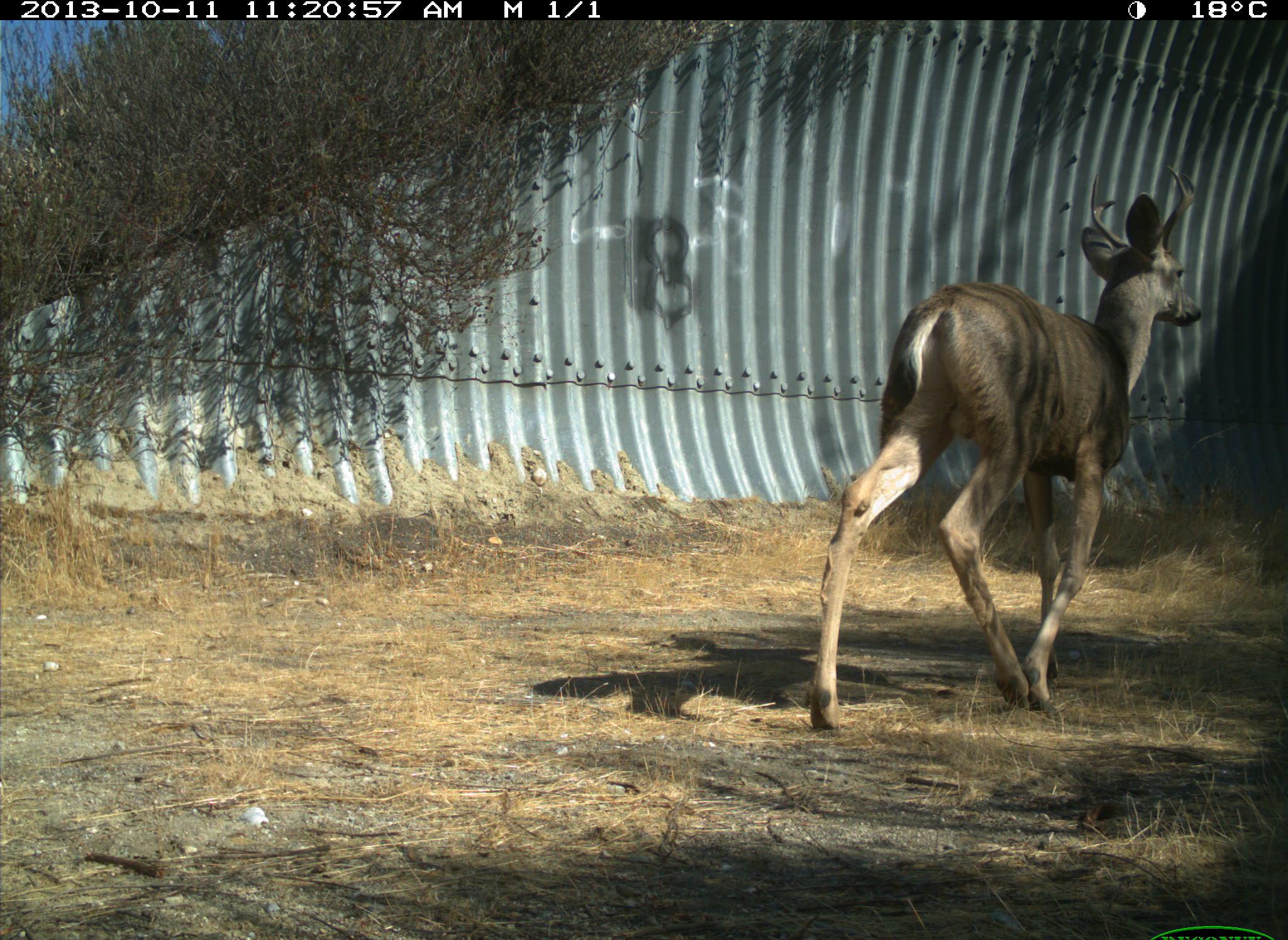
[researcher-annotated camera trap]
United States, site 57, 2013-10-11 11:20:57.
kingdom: Animalia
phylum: Chordata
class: Mammalia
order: Artiodactyla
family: Cervidae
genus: Odocoileus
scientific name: Odocoileus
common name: deer